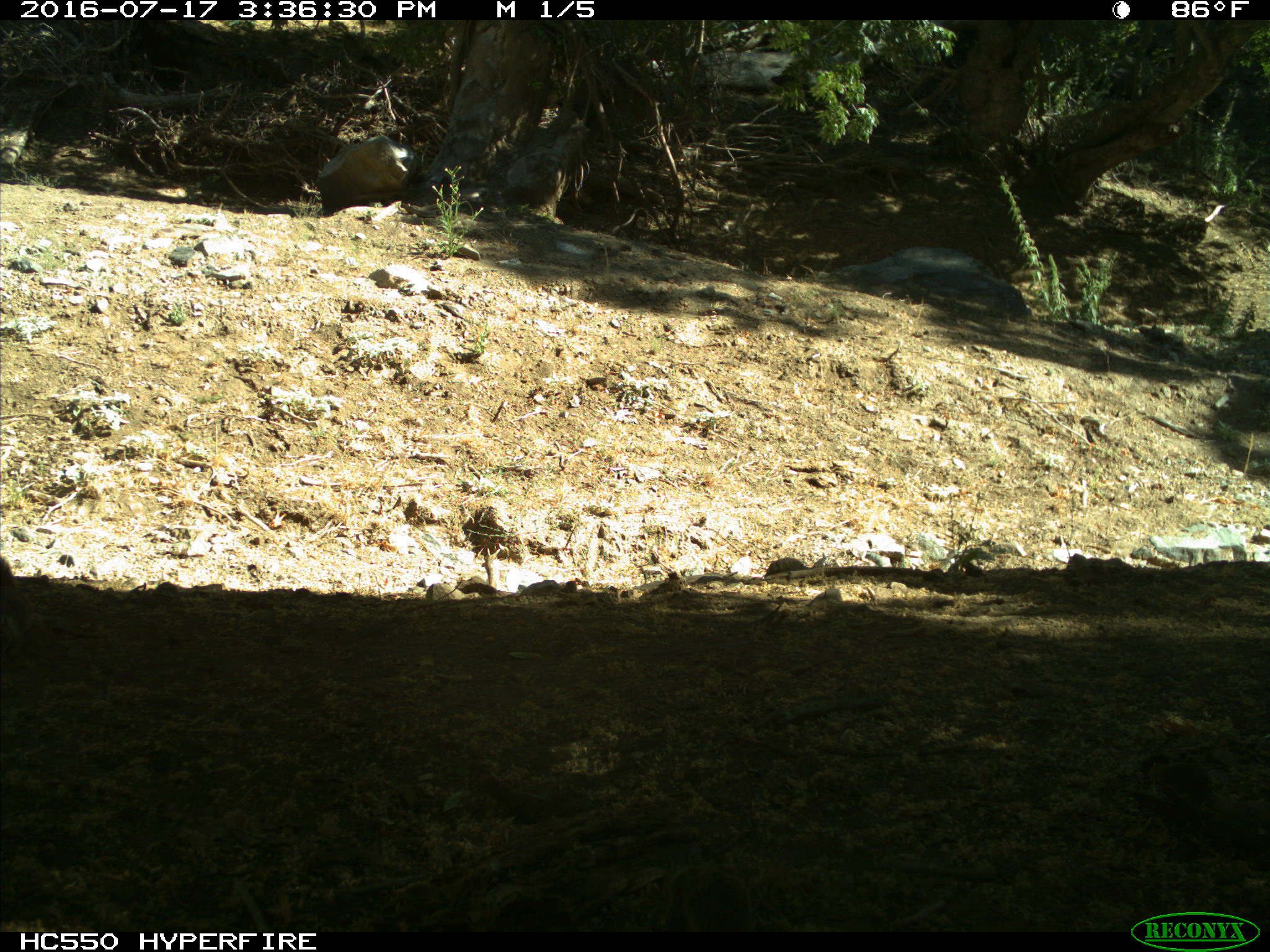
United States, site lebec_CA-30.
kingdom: Animalia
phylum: Chordata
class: Mammalia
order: Rodentia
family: Sciuridae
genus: Otospermophilus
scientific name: Otospermophilus beecheyi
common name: california ground squirrel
Otospermophilus beecheyi (california ground squirrel).